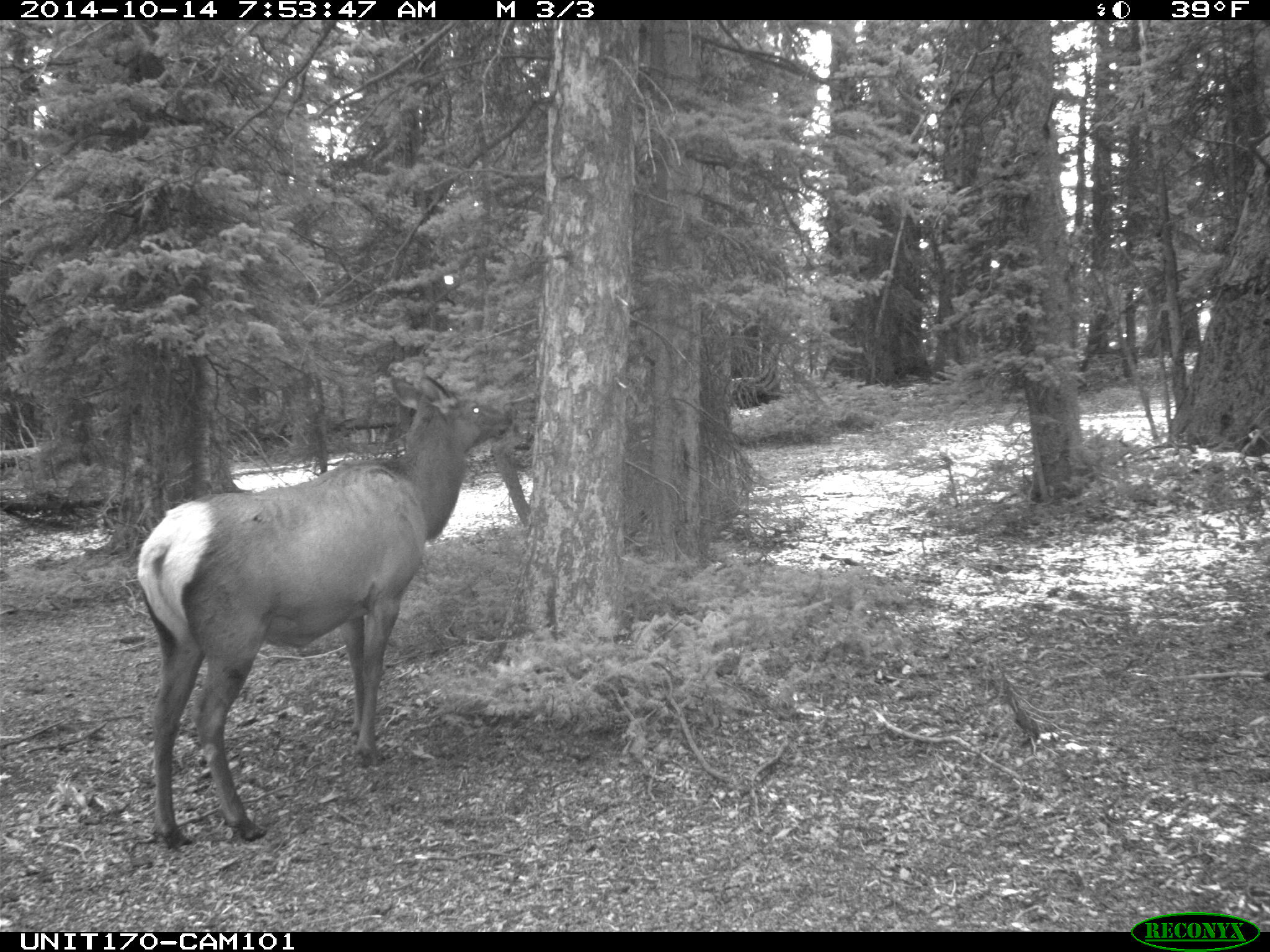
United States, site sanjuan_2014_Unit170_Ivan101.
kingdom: Animalia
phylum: Chordata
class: Mammalia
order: Artiodactyla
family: Cervidae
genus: Cervus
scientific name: Cervus elaphus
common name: red deer